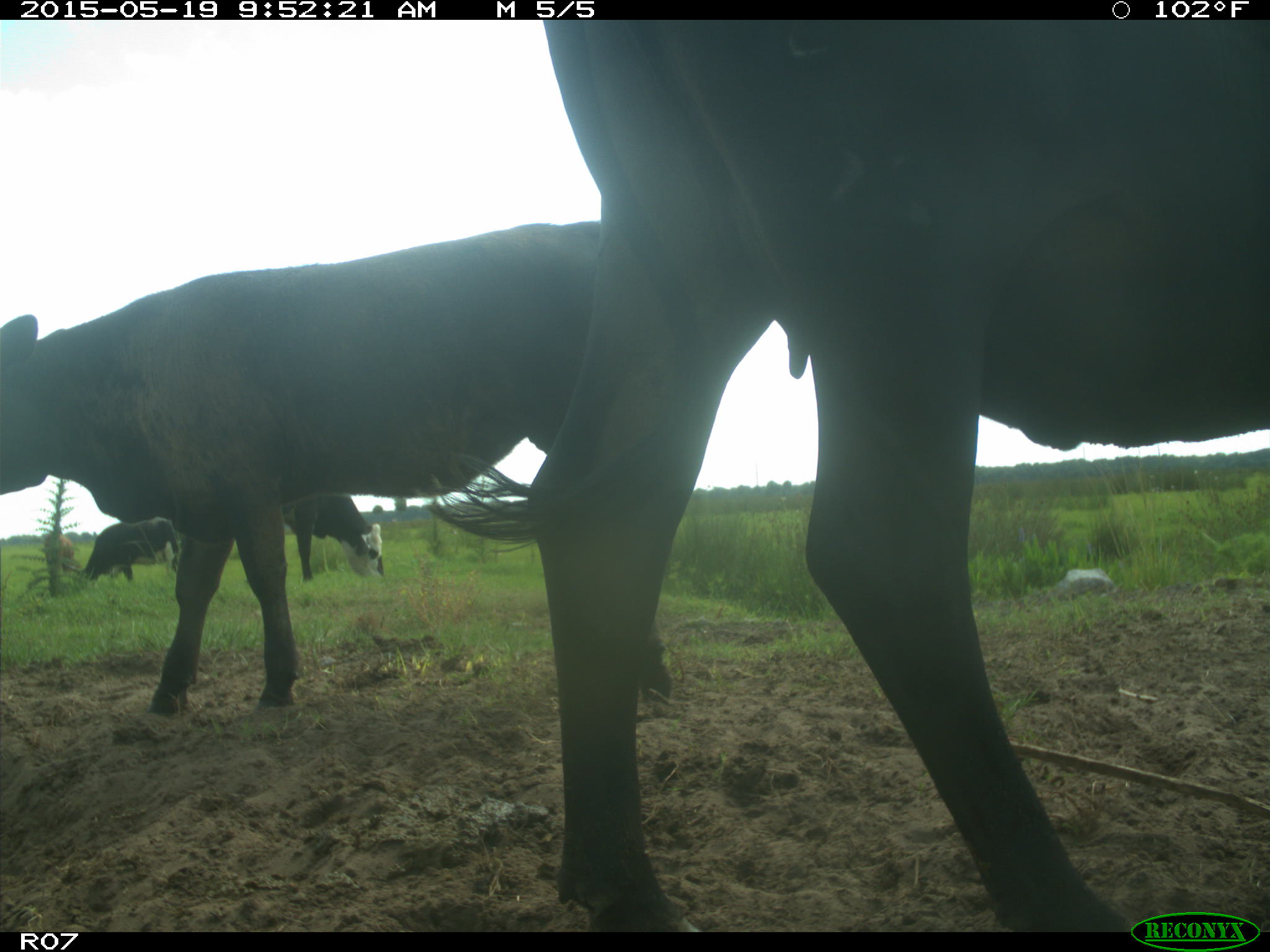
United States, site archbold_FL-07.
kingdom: Animalia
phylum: Chordata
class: Mammalia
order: Artiodactyla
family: Bovidae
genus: Bos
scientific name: Bos taurus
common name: domestic cow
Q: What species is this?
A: Bos taurus (domestic cow).